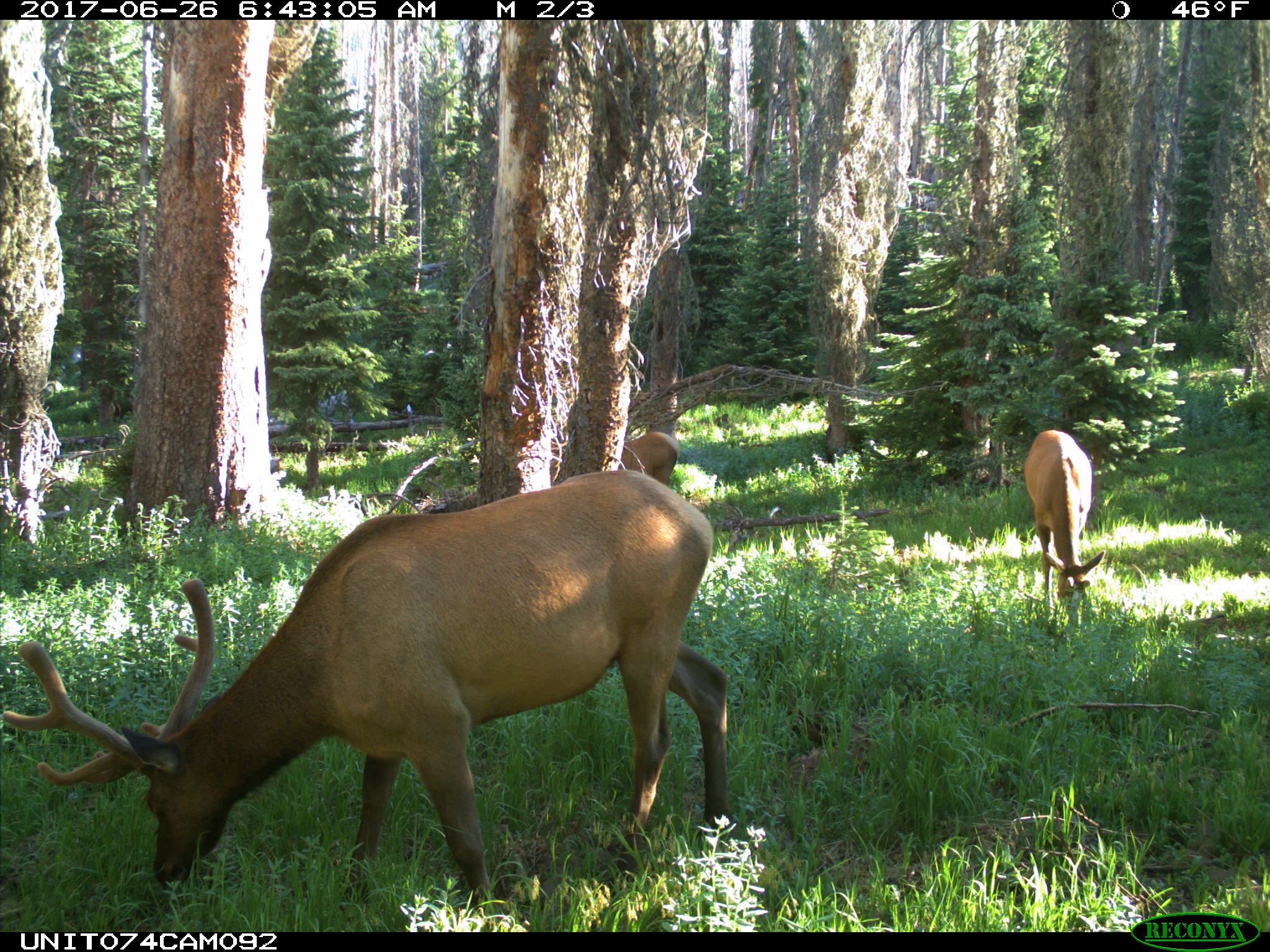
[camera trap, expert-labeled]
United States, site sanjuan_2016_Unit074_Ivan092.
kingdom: Animalia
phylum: Chordata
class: Mammalia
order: Artiodactyla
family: Cervidae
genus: Cervus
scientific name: Cervus elaphus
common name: red deer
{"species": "Cervus elaphus (red deer)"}